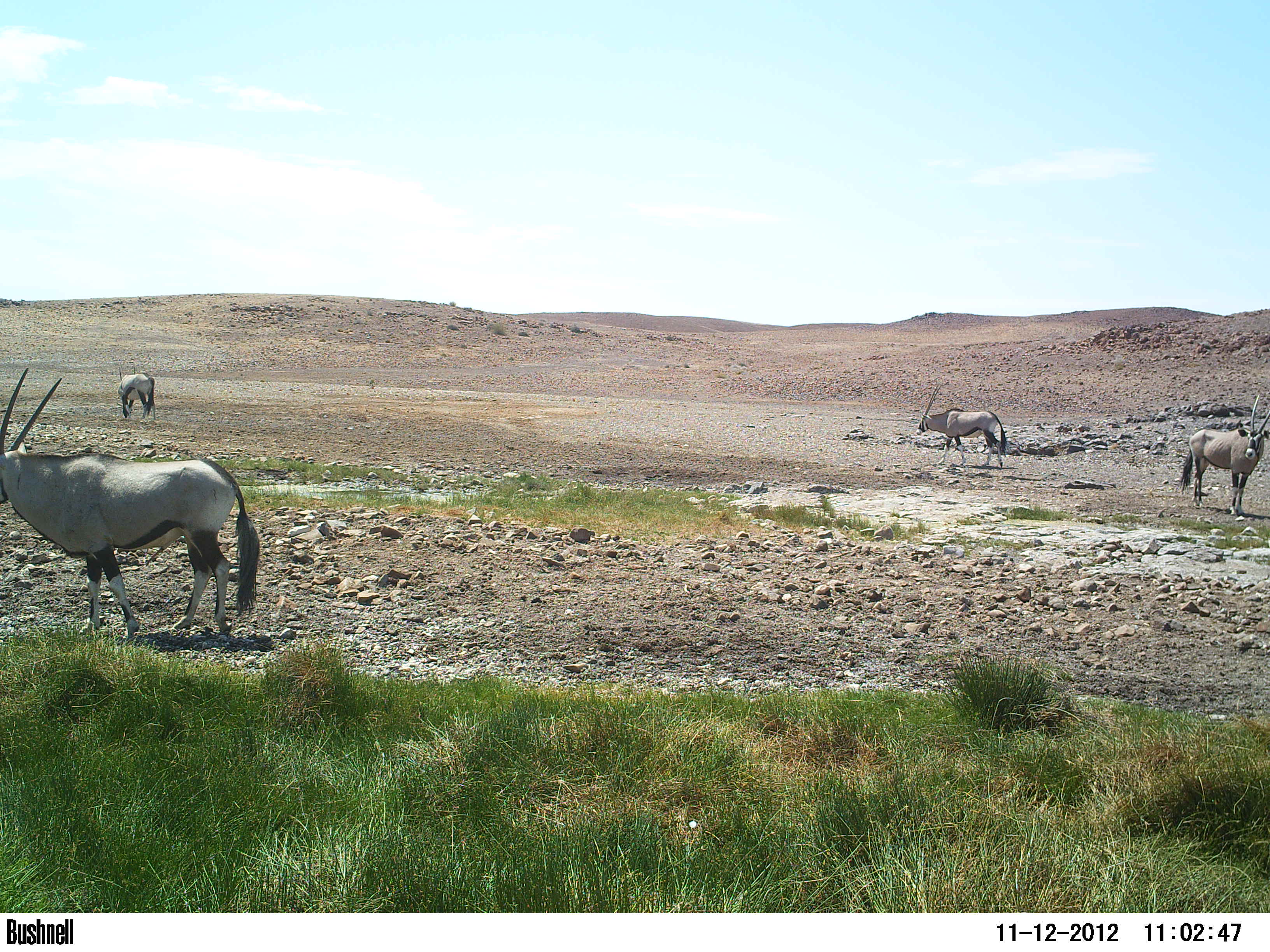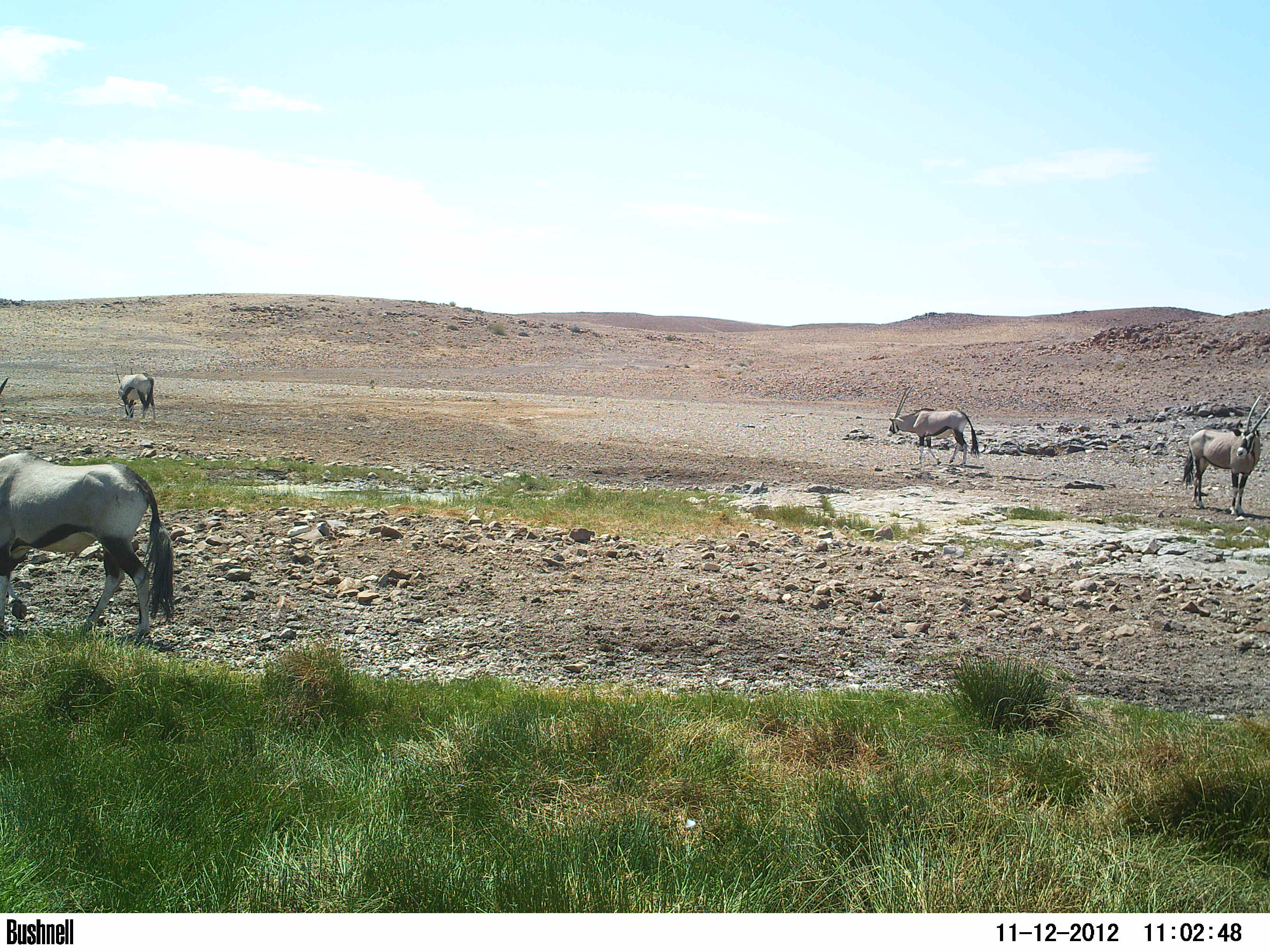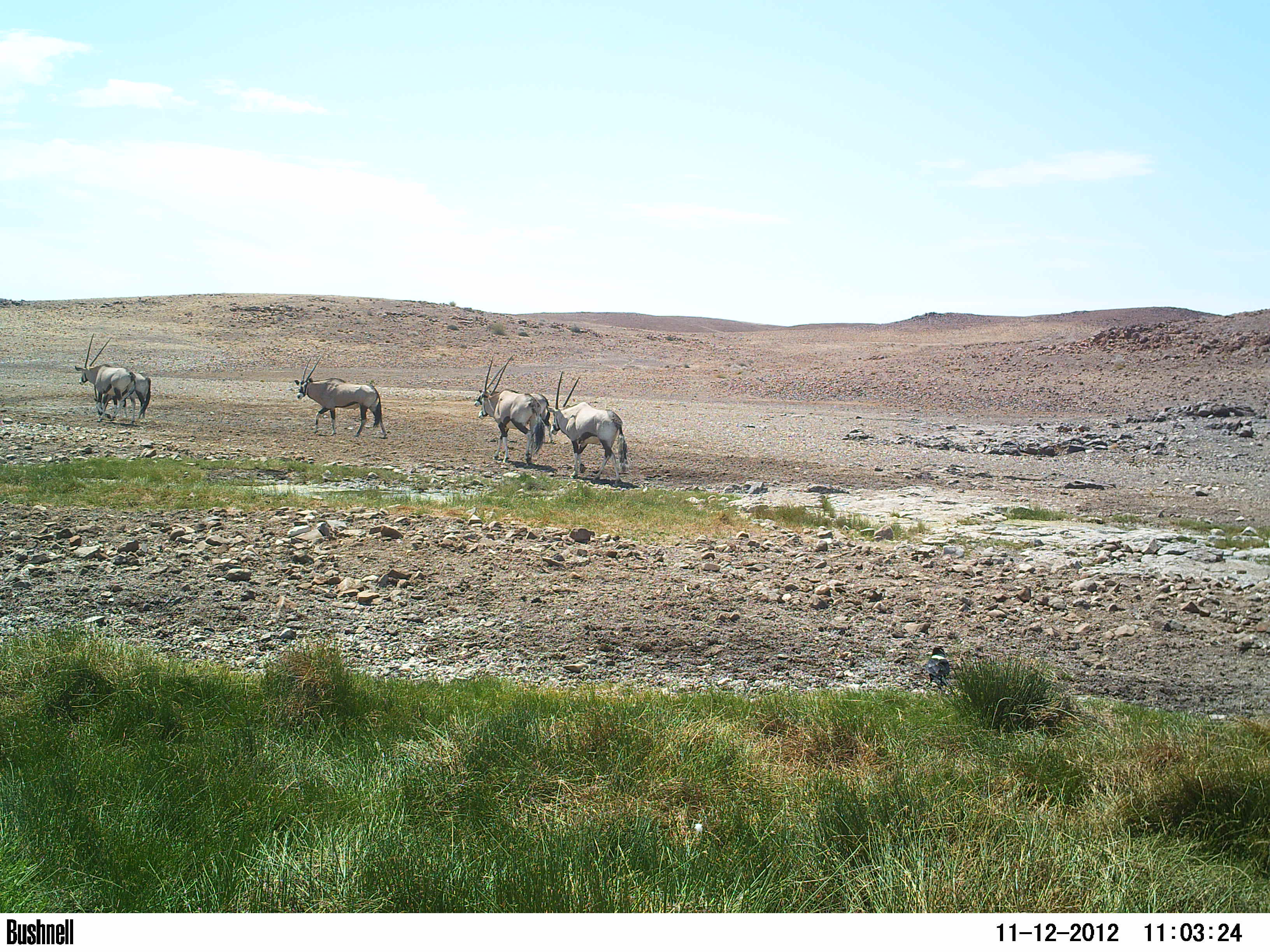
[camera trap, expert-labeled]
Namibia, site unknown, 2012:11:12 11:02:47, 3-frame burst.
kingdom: Animalia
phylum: Chordata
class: Mammalia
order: Artiodactyla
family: Bovidae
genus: Oryx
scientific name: Oryx gazella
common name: gemsbok